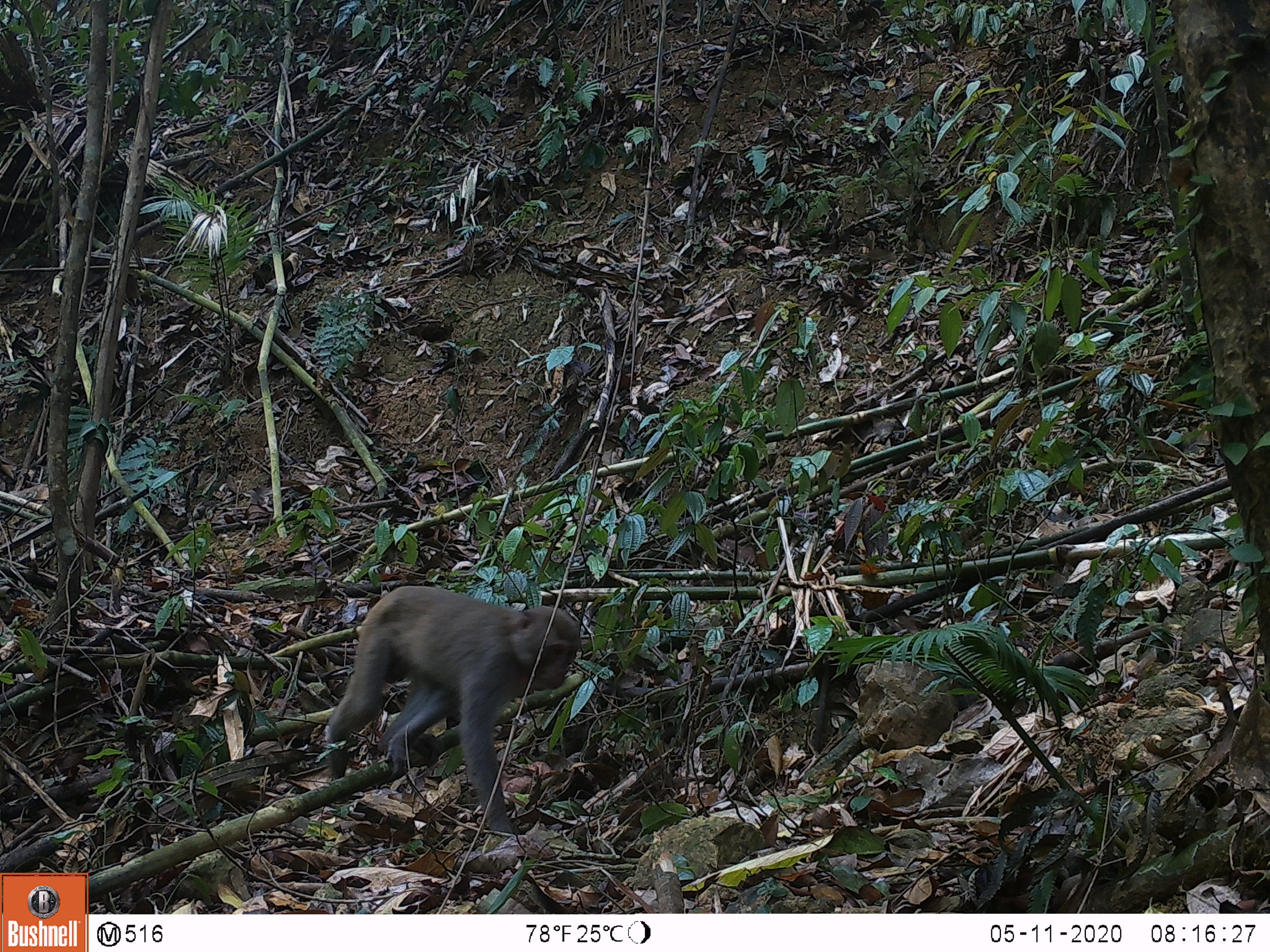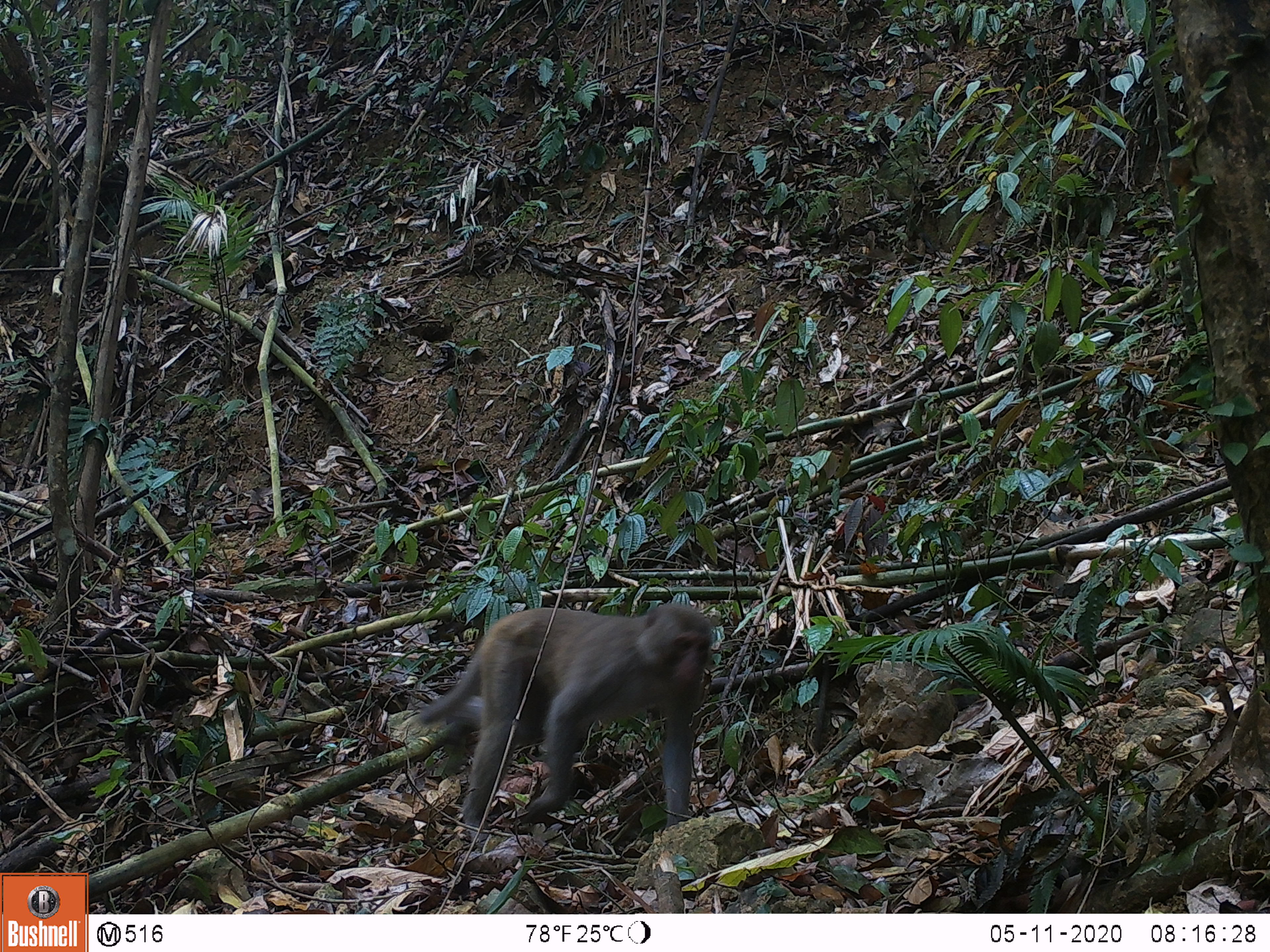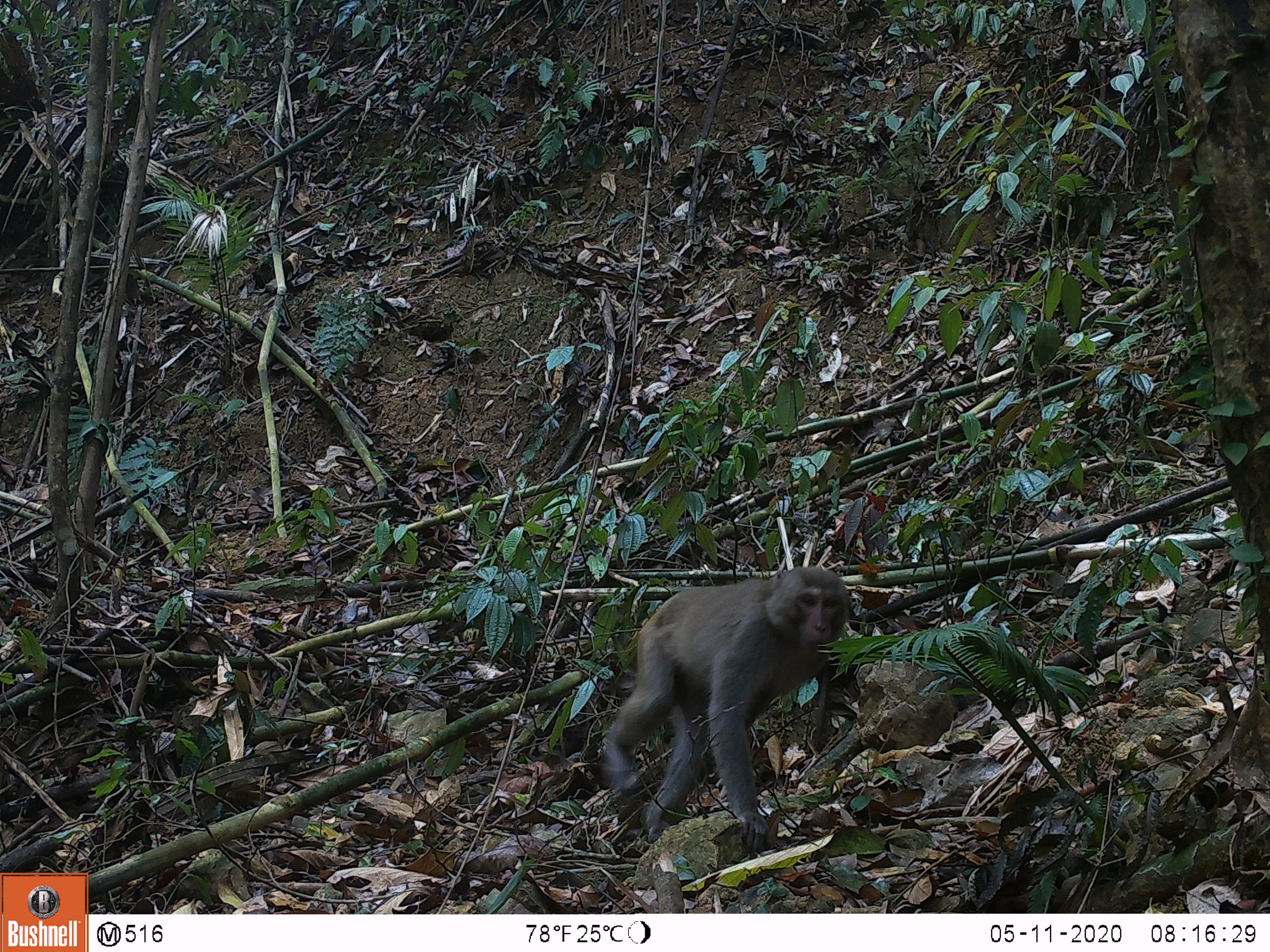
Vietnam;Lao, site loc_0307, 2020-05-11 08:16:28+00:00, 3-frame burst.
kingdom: Animalia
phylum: Chordata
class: Mammalia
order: Primates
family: Cercopithecidae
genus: Macaca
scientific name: Macaca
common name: macaques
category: assam or rhesus macaque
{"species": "assam or rhesus macaque (macaques) (Macaca)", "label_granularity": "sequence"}